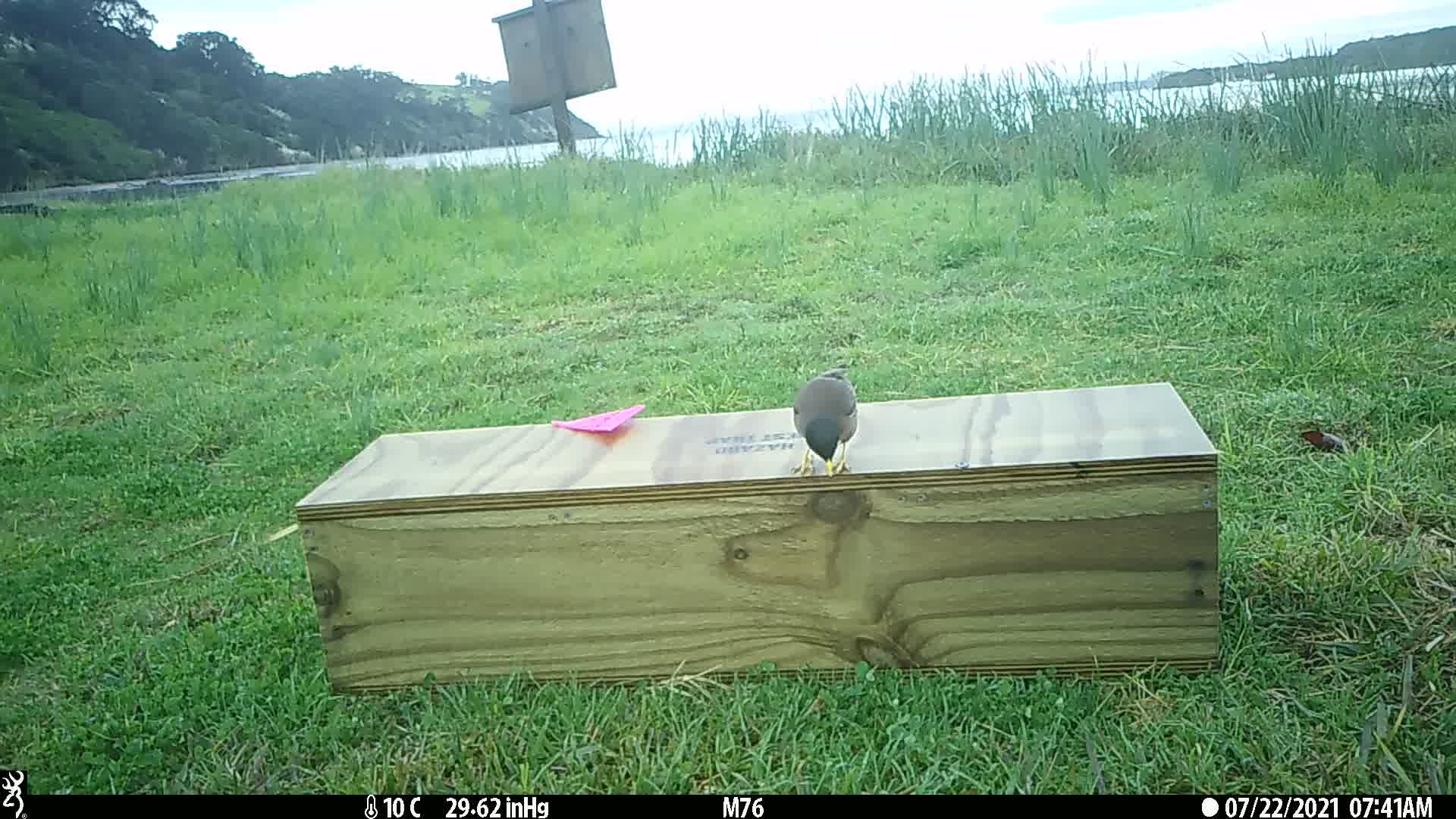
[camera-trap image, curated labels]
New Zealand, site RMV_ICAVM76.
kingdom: Animalia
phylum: Chordata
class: Aves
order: Passeriformes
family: Sturnidae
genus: Acridotheres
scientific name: Acridotheres tristis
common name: common myna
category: myna